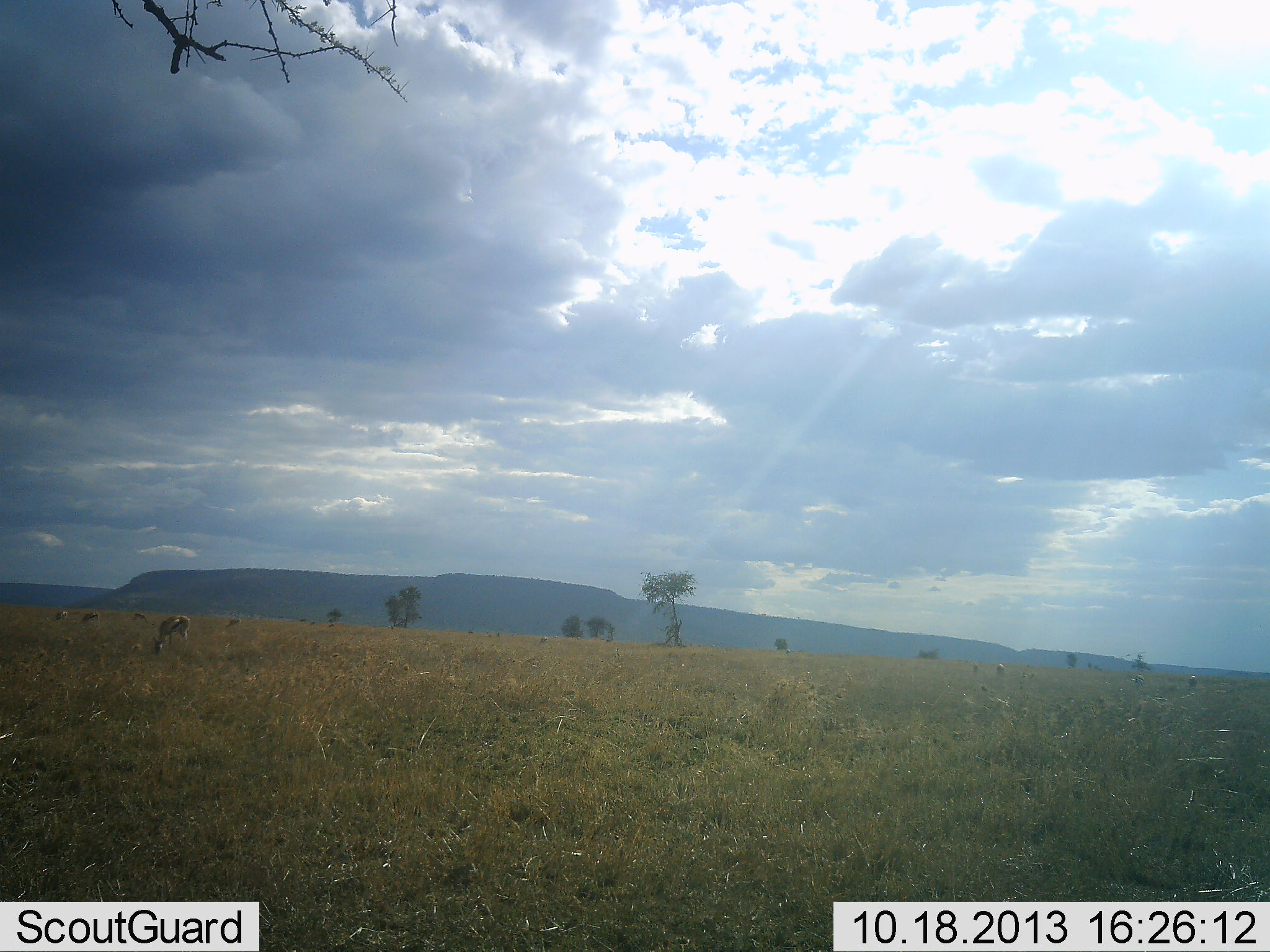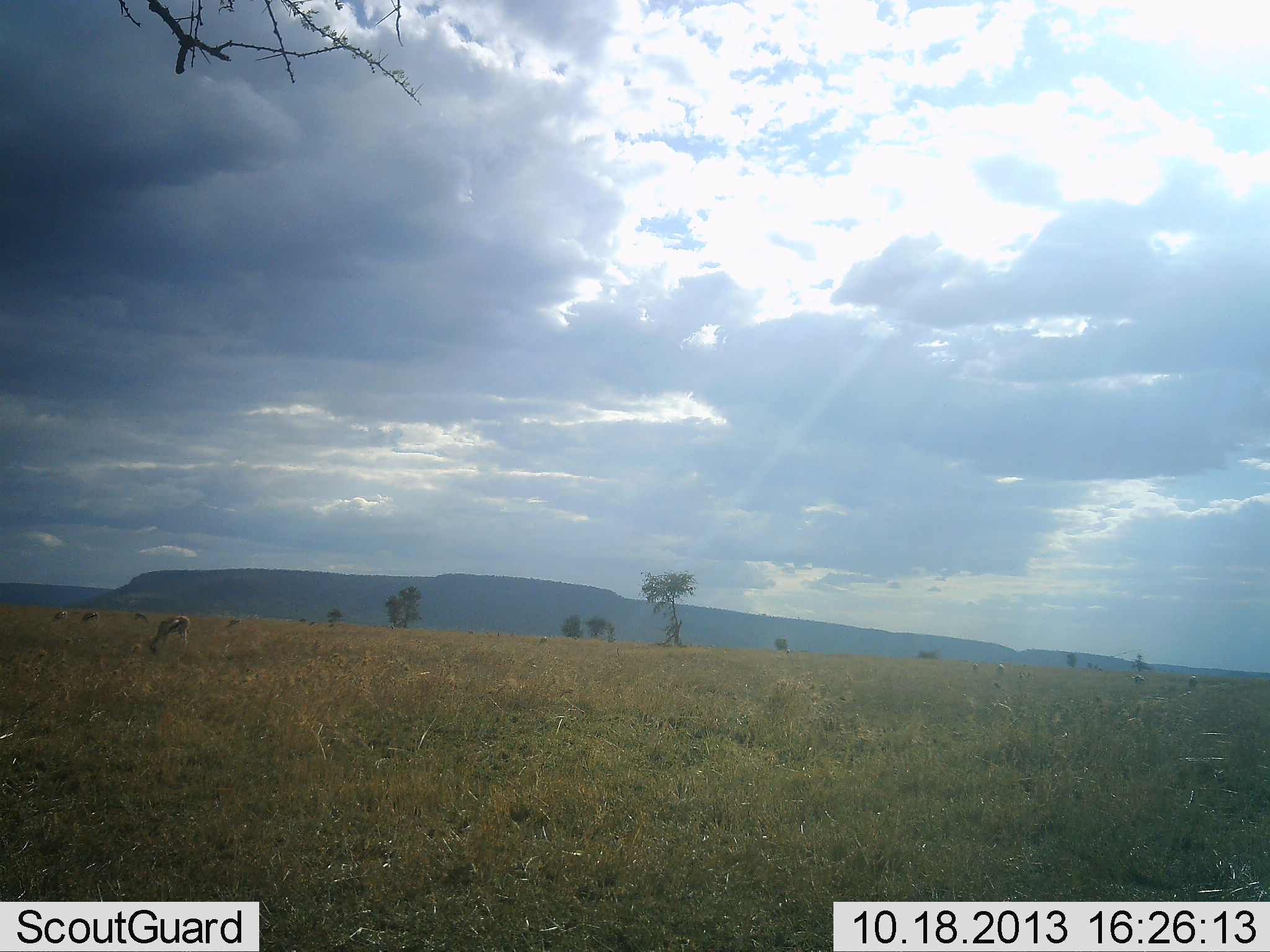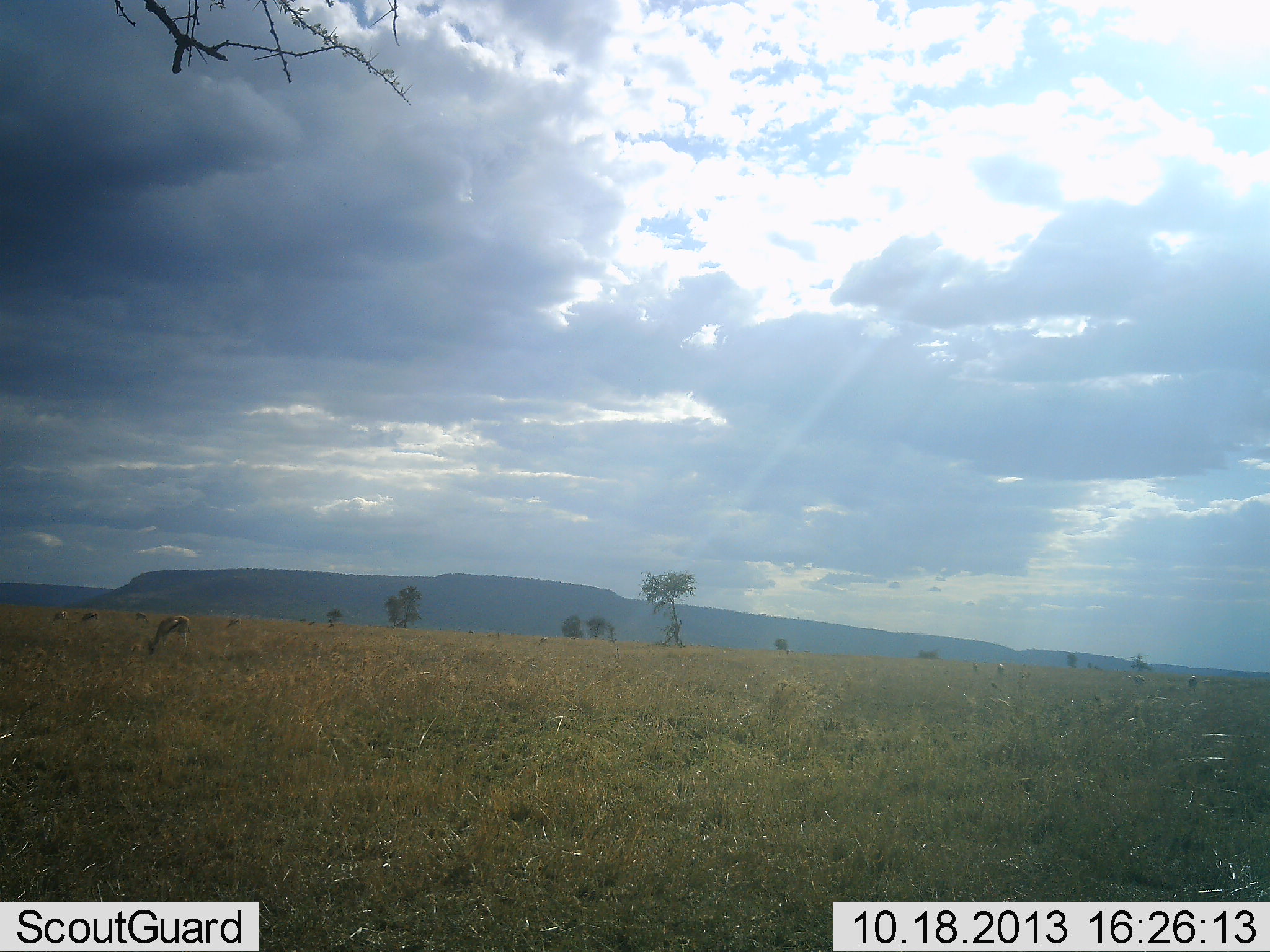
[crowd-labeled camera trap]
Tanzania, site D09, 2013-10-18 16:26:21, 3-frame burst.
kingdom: Animalia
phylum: Chordata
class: Mammalia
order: Artiodactyla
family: Bovidae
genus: Eudorcas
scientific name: Eudorcas thomsonii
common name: thomson's gazelle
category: gazellethomsons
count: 5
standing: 35%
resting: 0%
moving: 13%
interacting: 0%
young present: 0%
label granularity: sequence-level